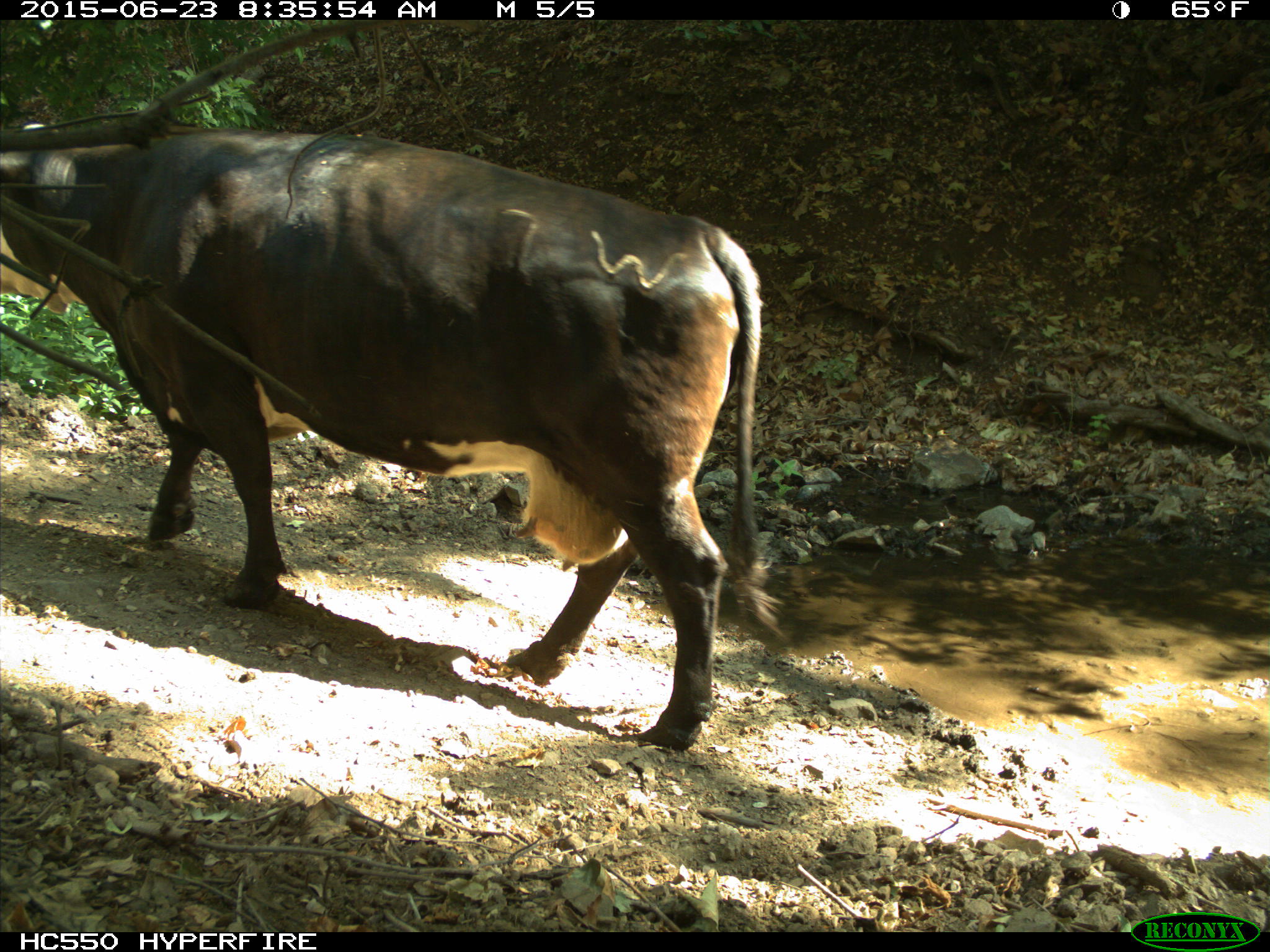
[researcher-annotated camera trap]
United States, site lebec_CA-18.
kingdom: Animalia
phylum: Chordata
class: Mammalia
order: Artiodactyla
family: Bovidae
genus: Bos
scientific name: Bos taurus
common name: domestic cow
Bos taurus (domestic cow).